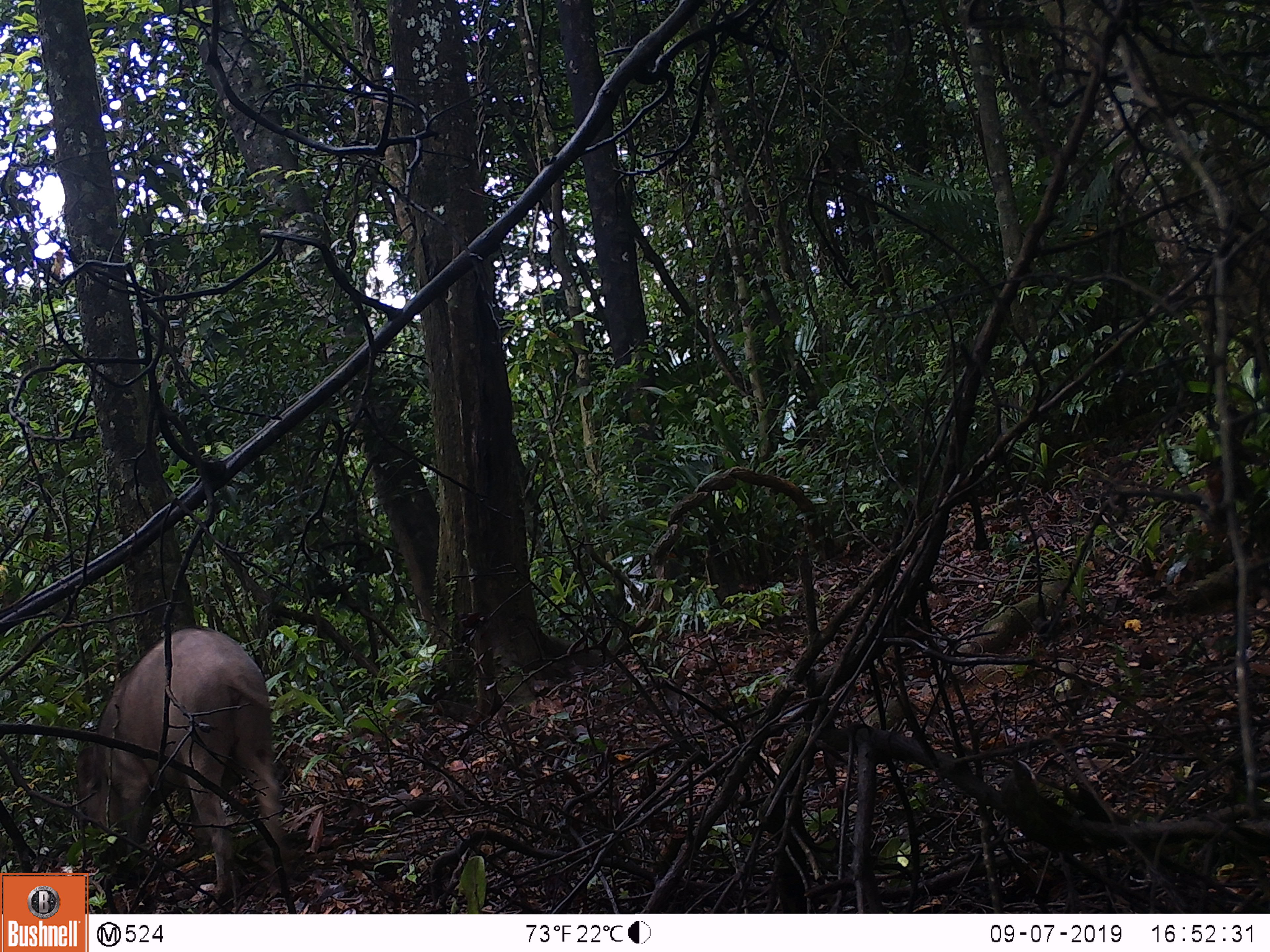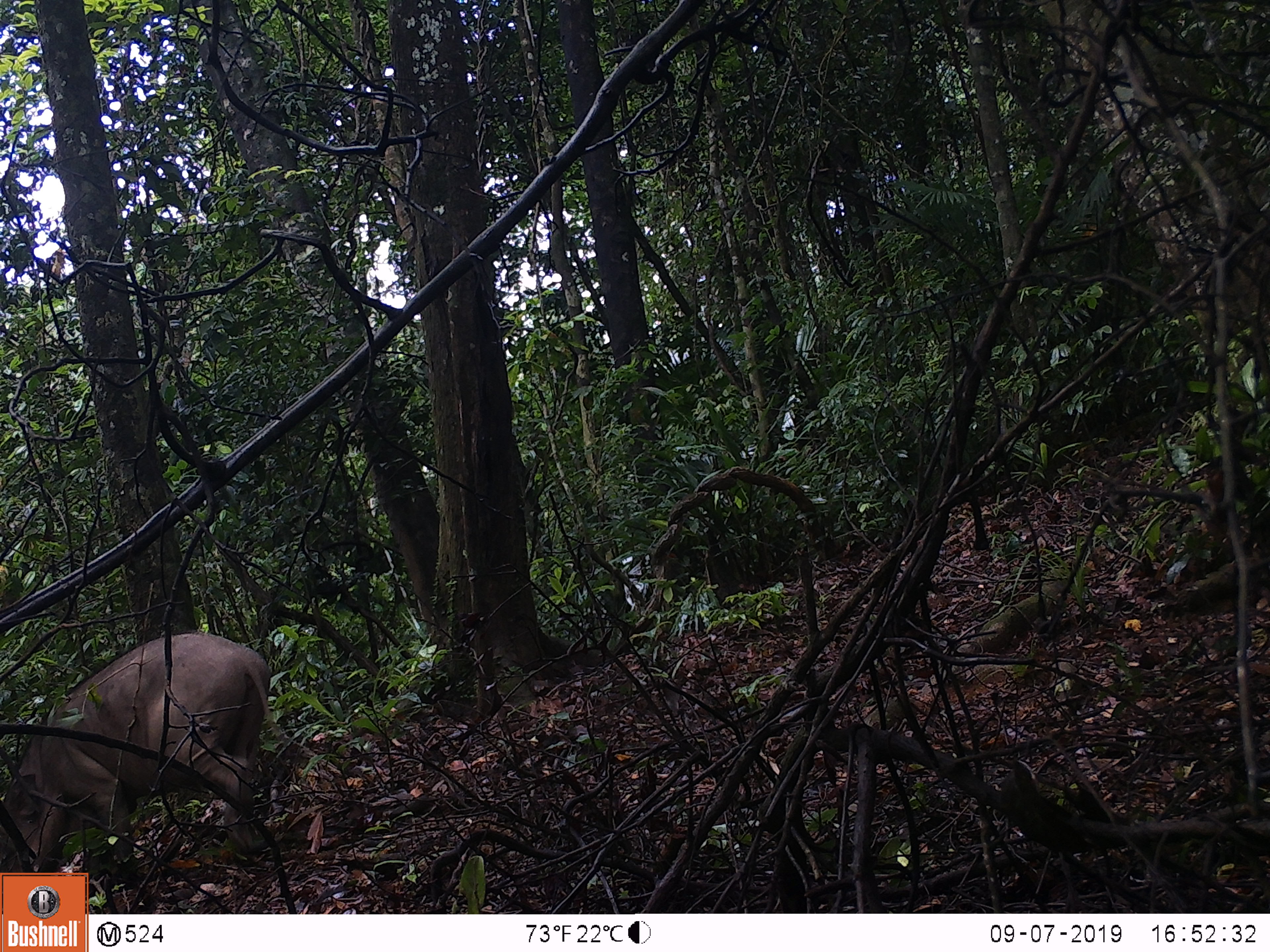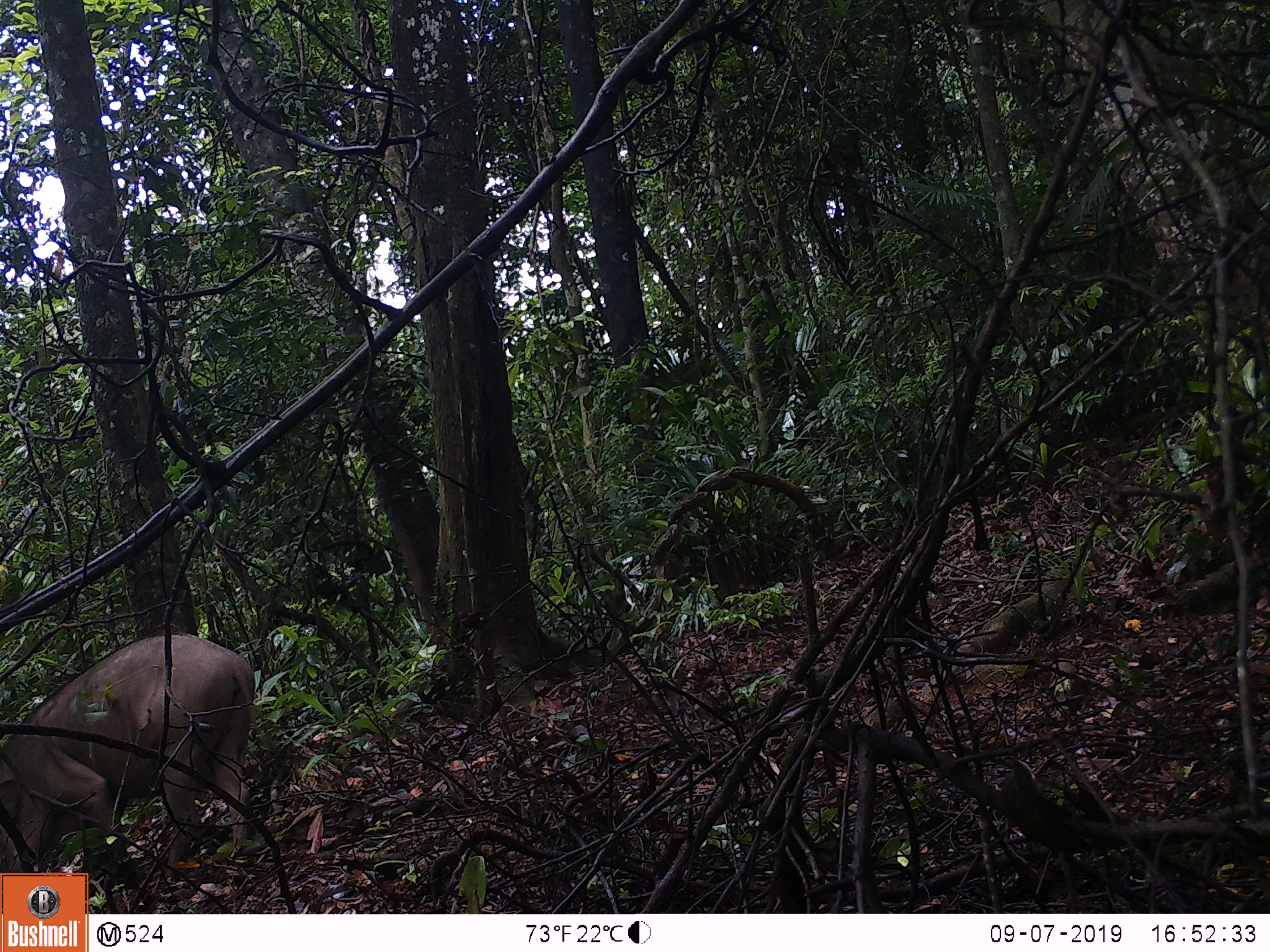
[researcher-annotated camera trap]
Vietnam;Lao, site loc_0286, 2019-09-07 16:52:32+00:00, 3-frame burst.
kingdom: Animalia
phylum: Chordata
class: Mammalia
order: Artiodactyla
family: Suidae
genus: Sus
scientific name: Sus scrofa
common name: eurasian wild pig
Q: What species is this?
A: Eurasian wild pig (Sus scrofa).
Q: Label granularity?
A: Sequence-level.